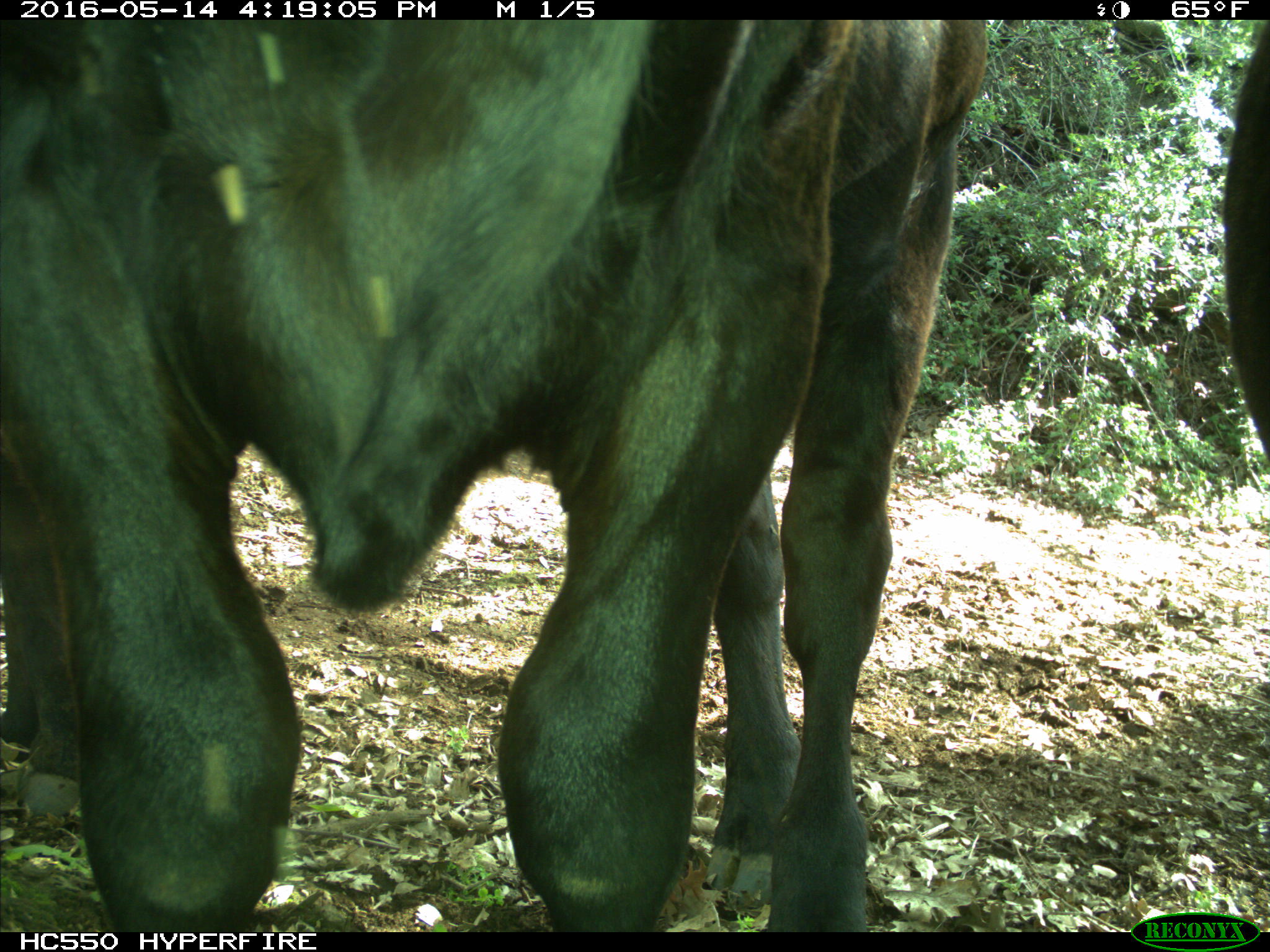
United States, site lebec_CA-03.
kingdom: Animalia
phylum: Chordata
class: Mammalia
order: Artiodactyla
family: Bovidae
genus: Bos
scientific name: Bos taurus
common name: domestic cow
Bos taurus (domestic cow).